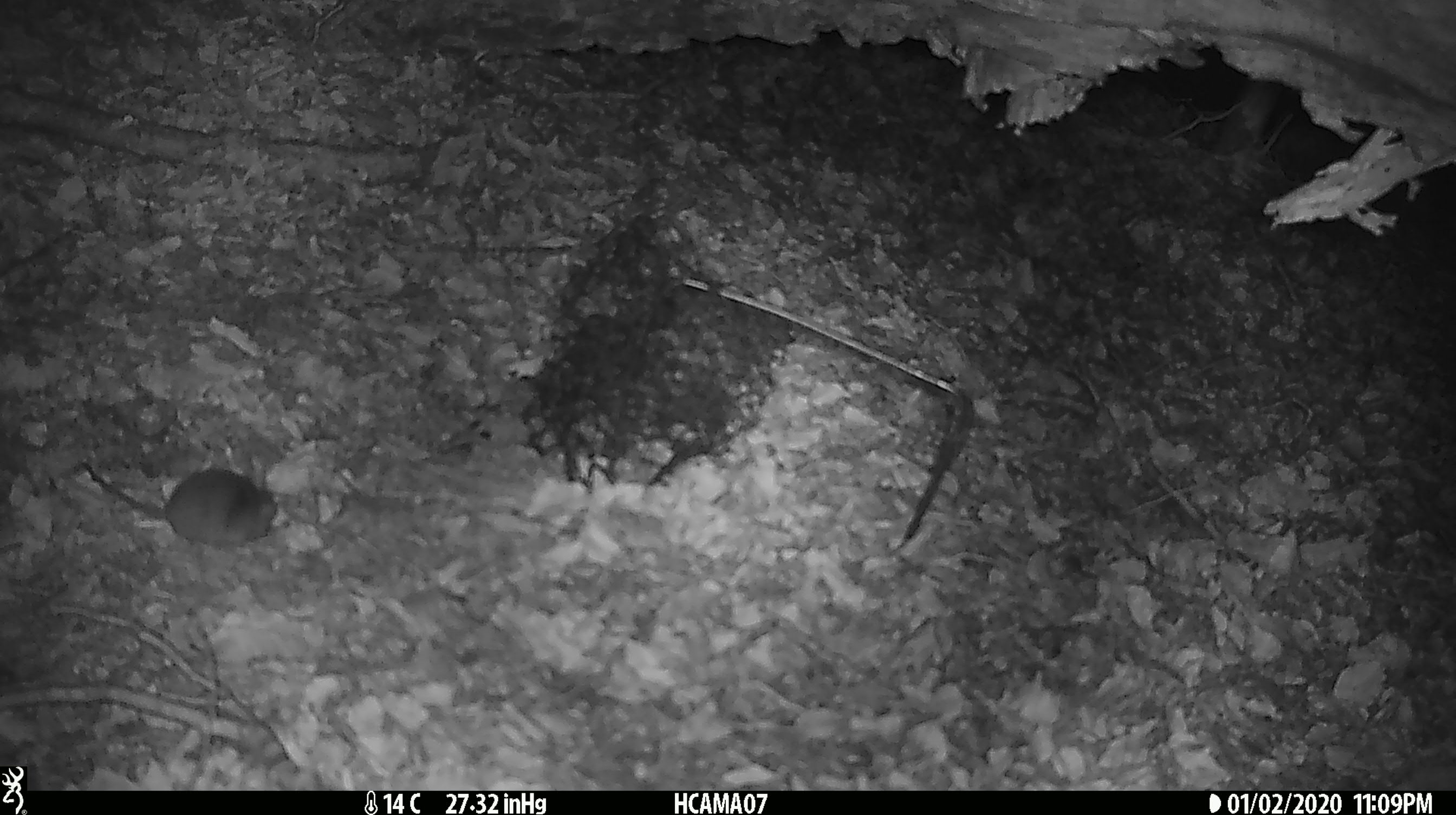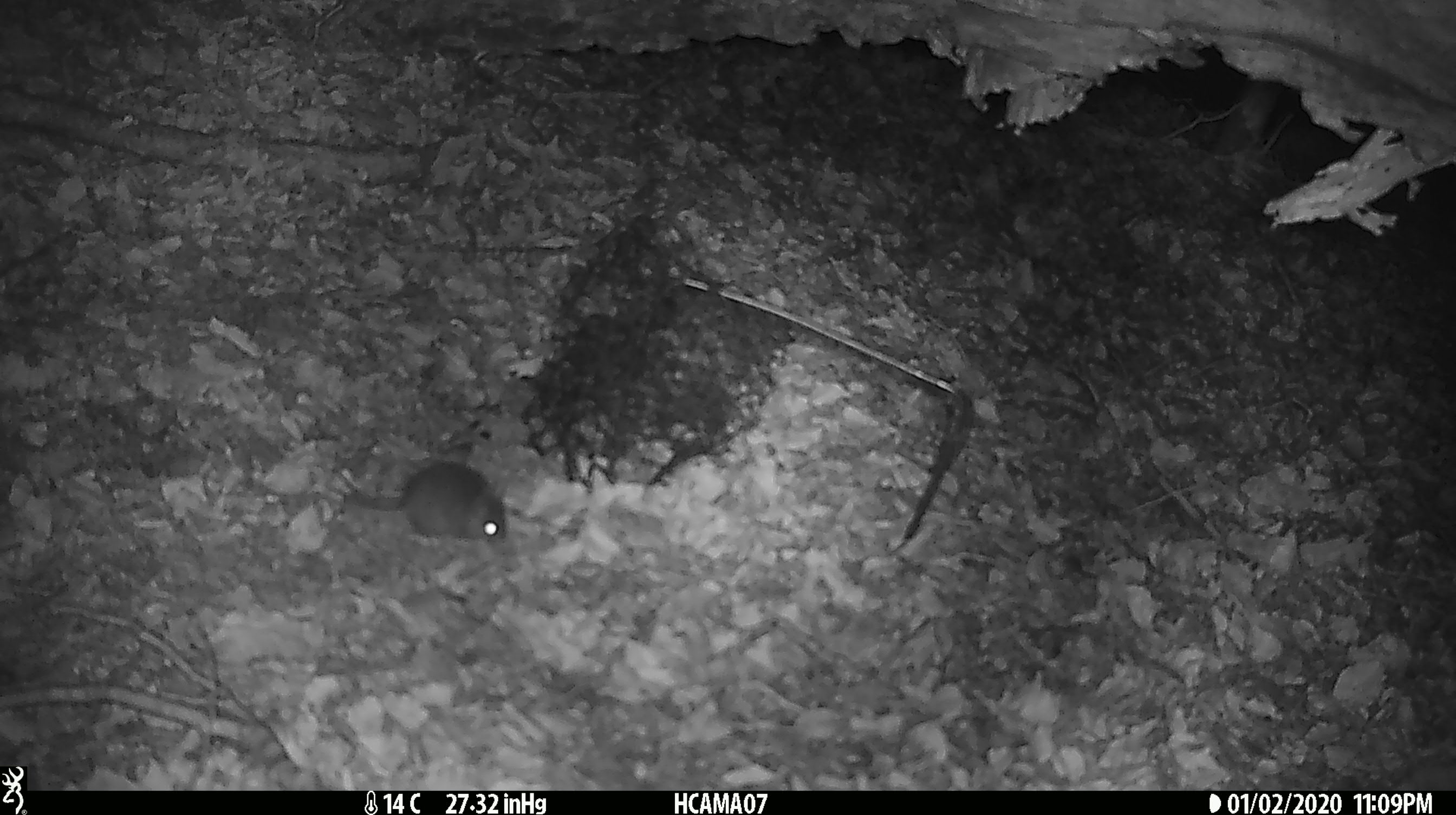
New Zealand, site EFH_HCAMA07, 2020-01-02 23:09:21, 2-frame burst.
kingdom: Animalia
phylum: Chordata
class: Mammalia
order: Rodentia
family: Muridae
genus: Mus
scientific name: Mus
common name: mouse